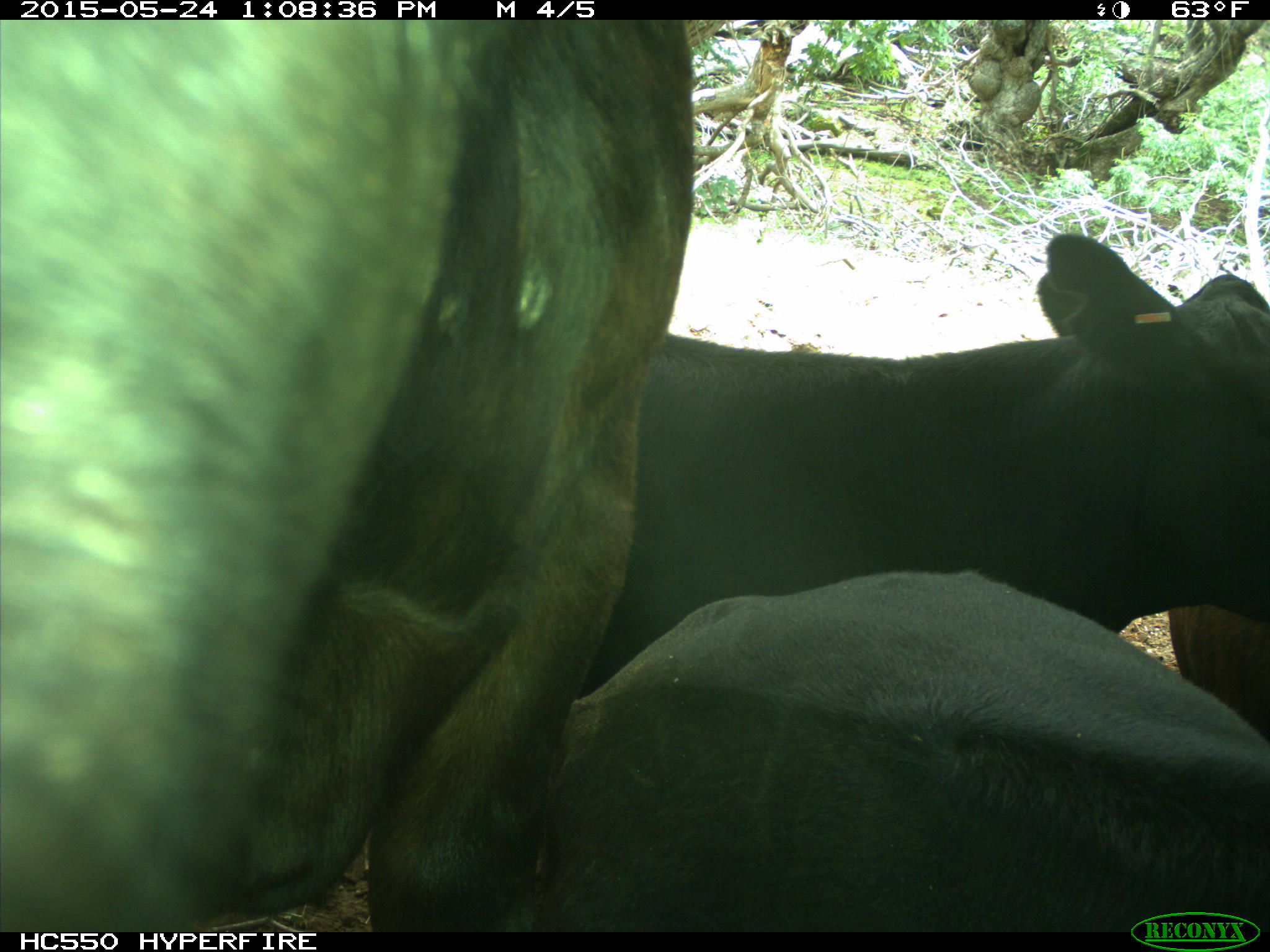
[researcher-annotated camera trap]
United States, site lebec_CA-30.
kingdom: Animalia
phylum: Chordata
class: Mammalia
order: Artiodactyla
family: Bovidae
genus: Bos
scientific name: Bos taurus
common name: domestic cow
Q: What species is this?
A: Bos taurus (domestic cow).